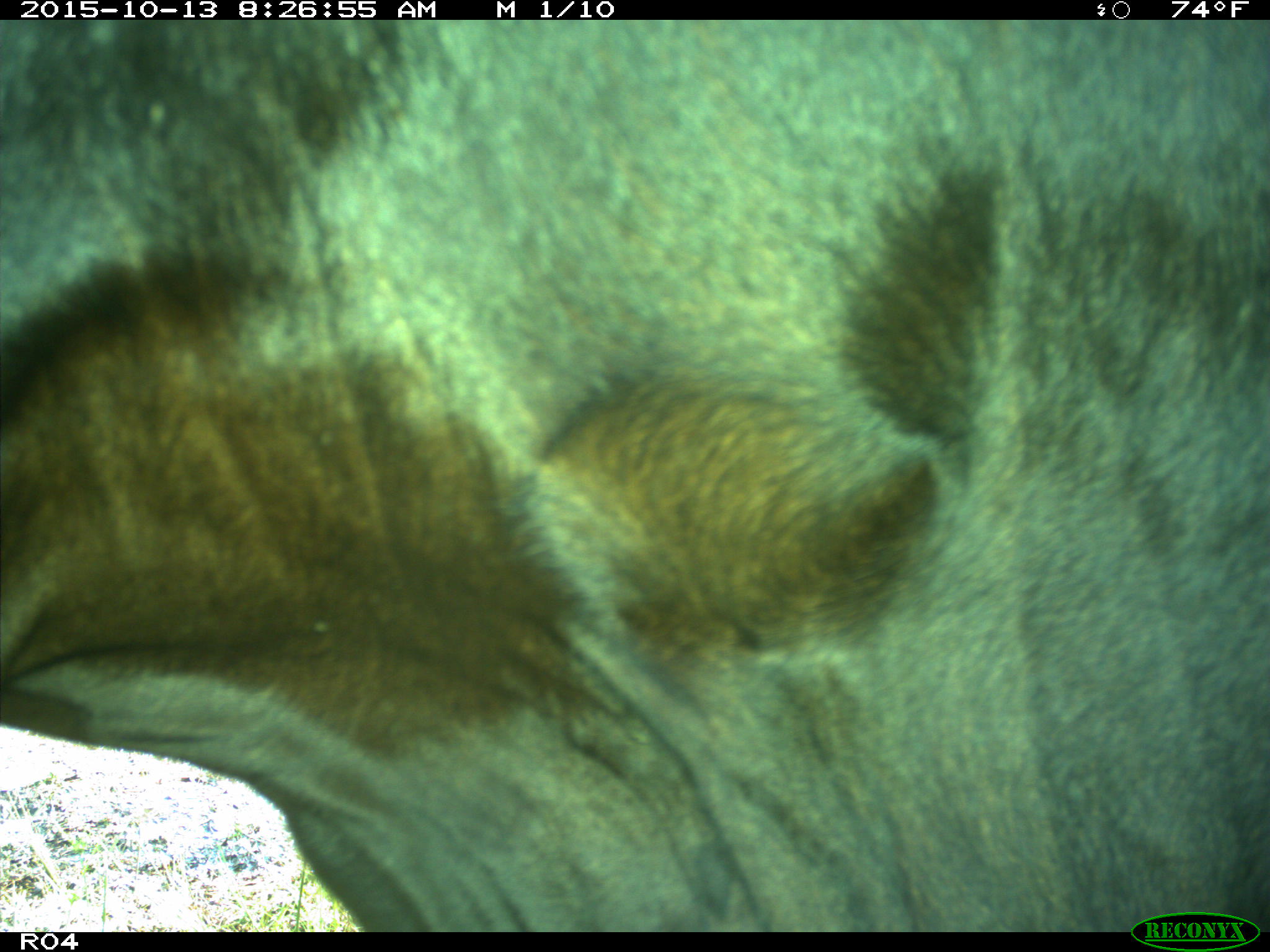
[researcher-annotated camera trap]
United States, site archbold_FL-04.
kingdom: Animalia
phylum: Chordata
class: Mammalia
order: Artiodactyla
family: Bovidae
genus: Bos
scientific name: Bos taurus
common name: domestic cow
Bos taurus (domestic cow).